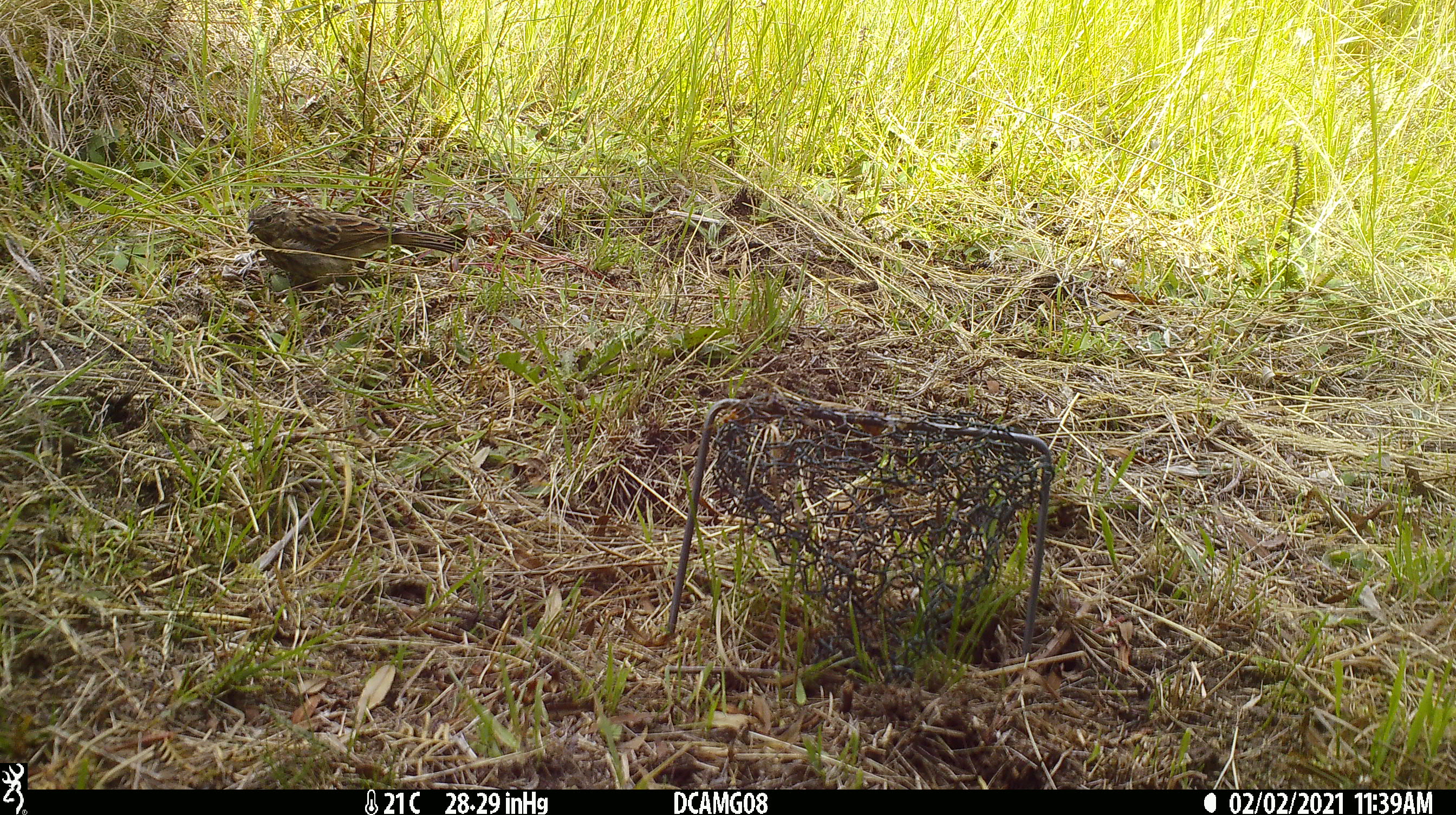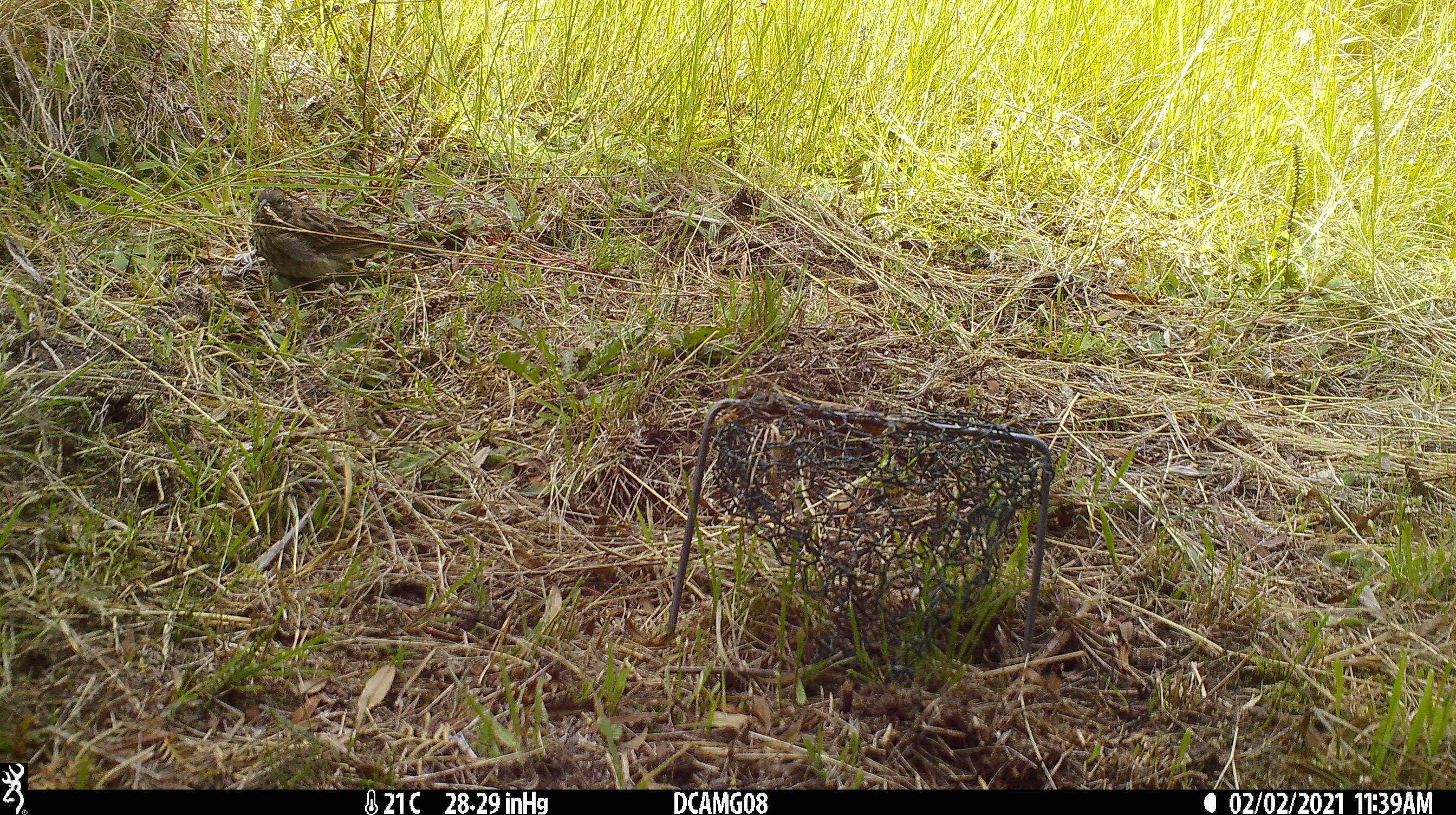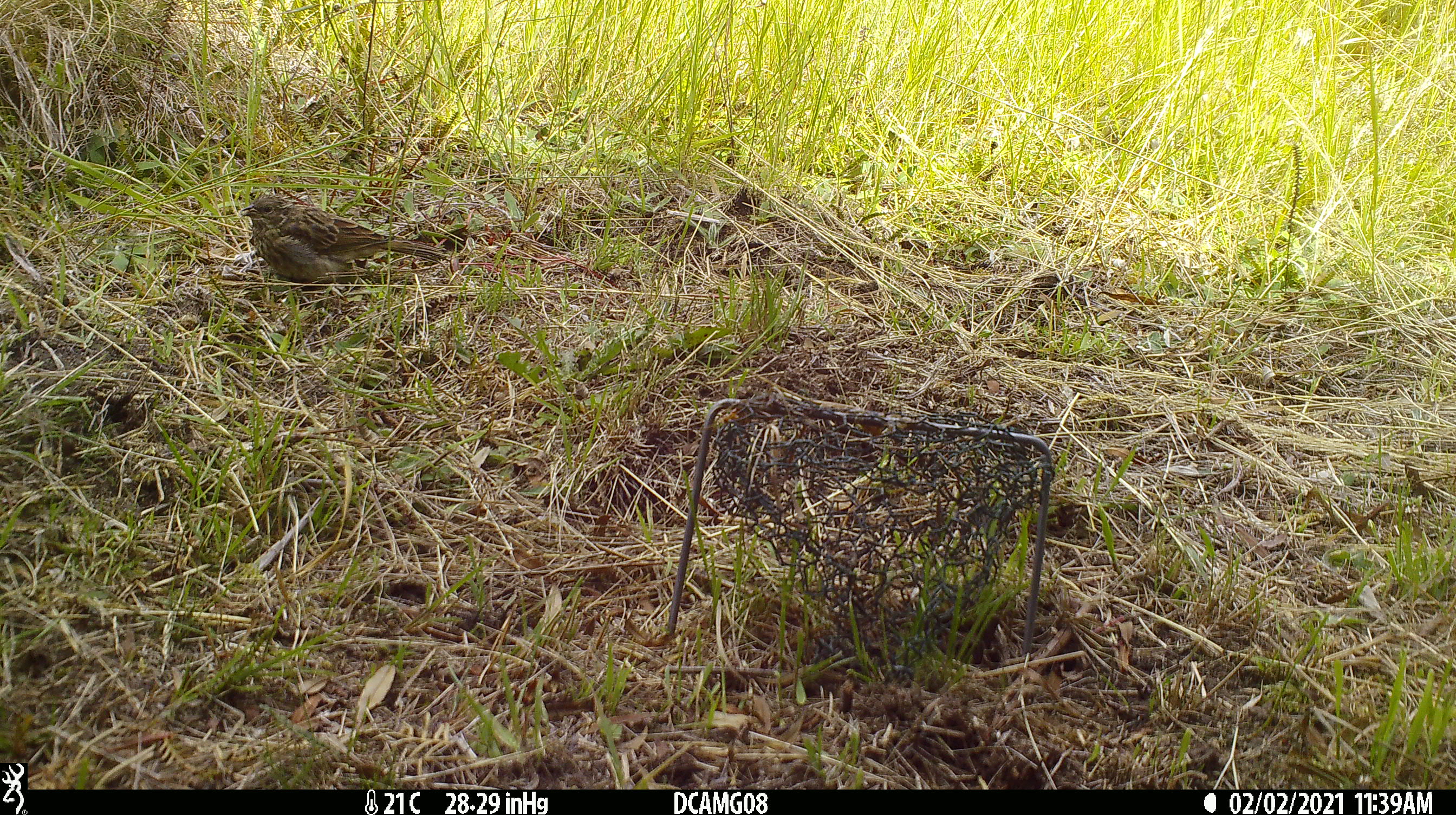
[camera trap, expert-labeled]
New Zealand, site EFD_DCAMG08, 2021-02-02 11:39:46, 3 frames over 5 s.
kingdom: Animalia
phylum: Chordata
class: Aves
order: Passeriformes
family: Emberizidae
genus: Emberiza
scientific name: Emberiza citrinella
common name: yellowhammer